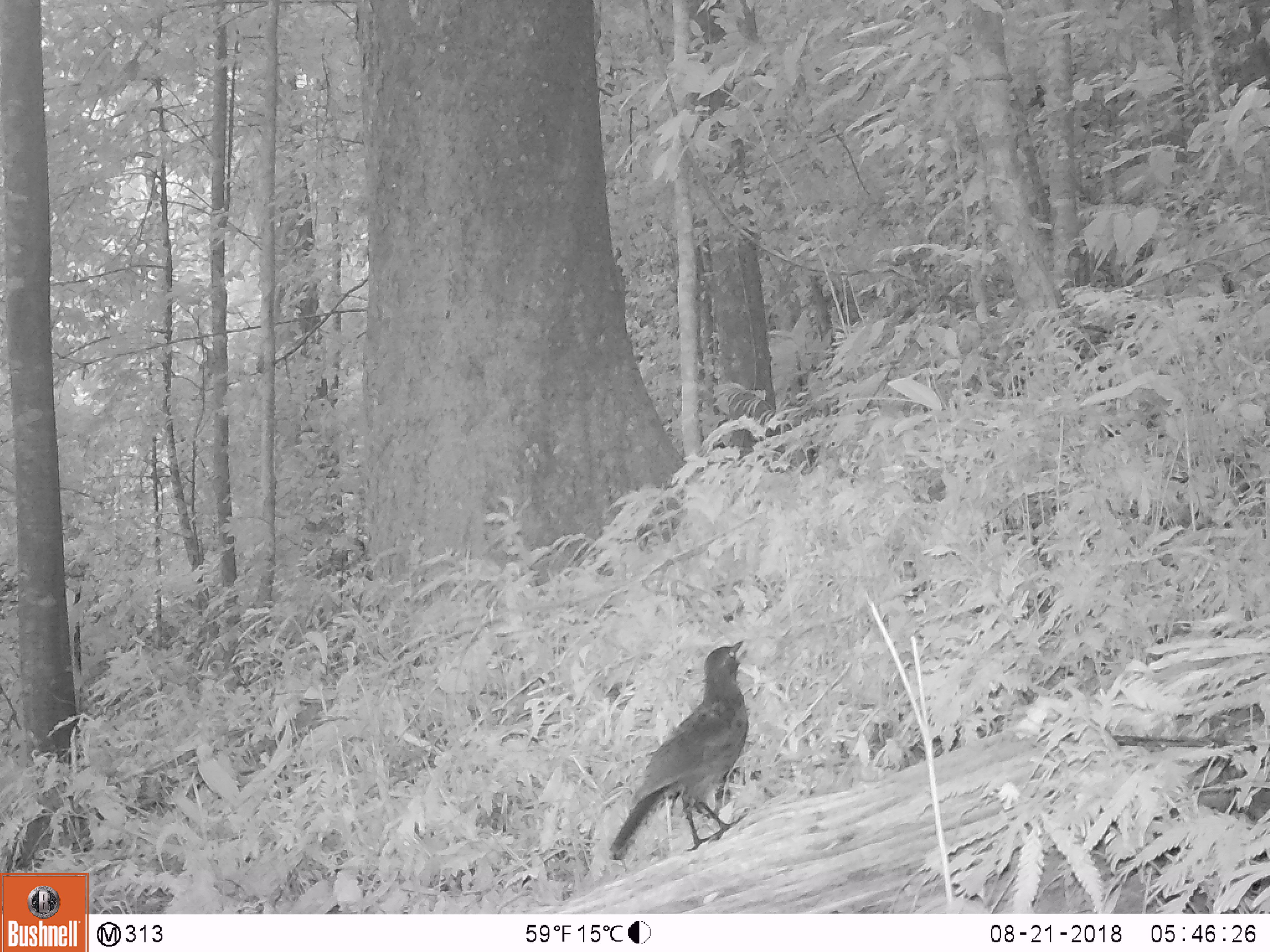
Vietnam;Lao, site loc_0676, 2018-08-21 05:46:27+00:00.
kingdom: Animalia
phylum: Chordata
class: Aves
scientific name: Aves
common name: bird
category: unidentified bird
Unidentified bird (bird) (Aves). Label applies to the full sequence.